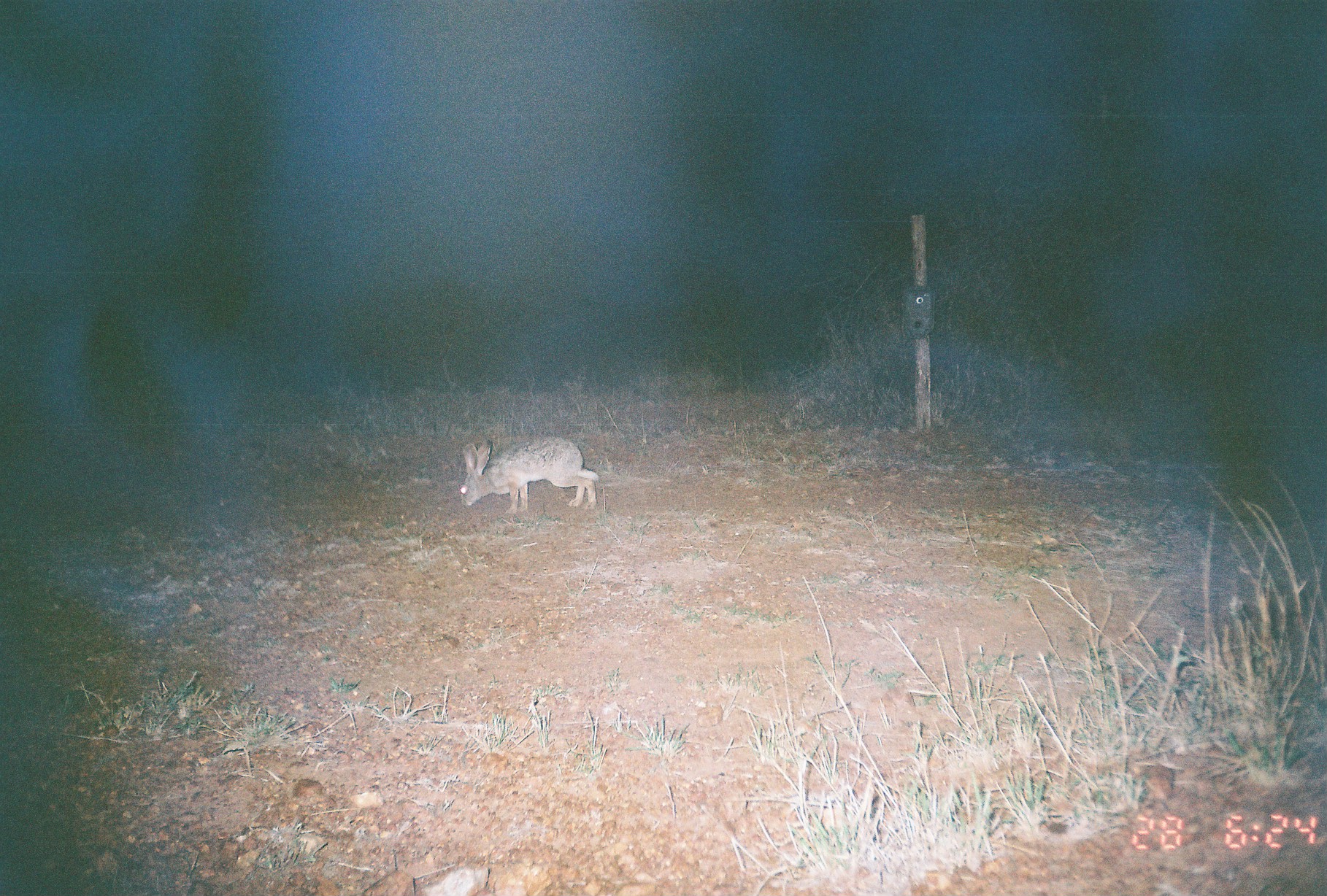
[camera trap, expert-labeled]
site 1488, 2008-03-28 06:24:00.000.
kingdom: Animalia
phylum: Chordata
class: Mammalia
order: Lagomorpha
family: Leporidae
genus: Lepus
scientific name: Lepus saxatilis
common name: scrub hare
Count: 1.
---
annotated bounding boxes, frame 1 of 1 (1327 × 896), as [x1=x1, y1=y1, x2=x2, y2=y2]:
lepus saxatilis: [x1=459, y1=435, x2=600, y2=514]